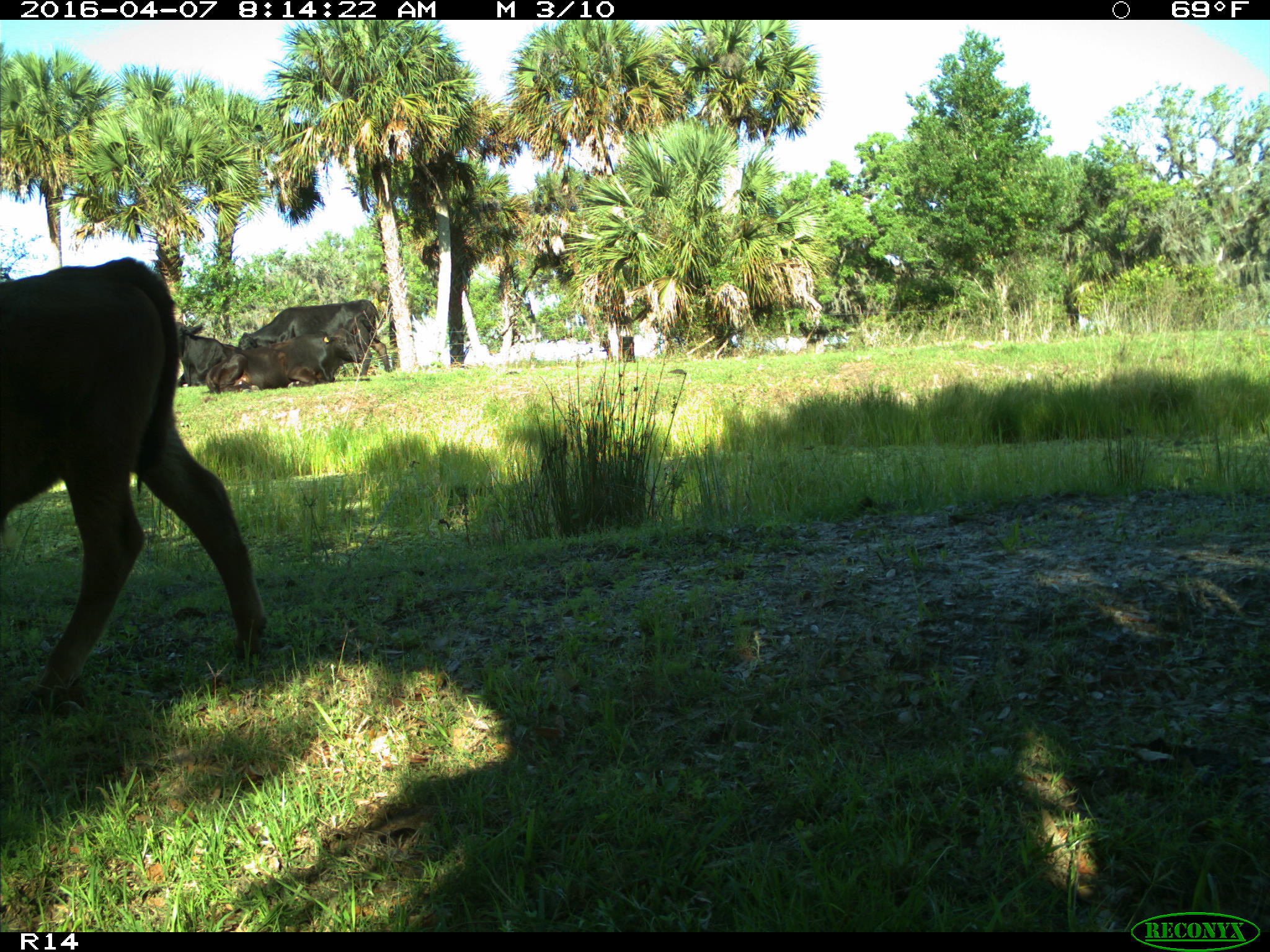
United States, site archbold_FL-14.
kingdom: Animalia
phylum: Chordata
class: Mammalia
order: Artiodactyla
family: Bovidae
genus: Bos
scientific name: Bos taurus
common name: domestic cow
Bos taurus (domestic cow).